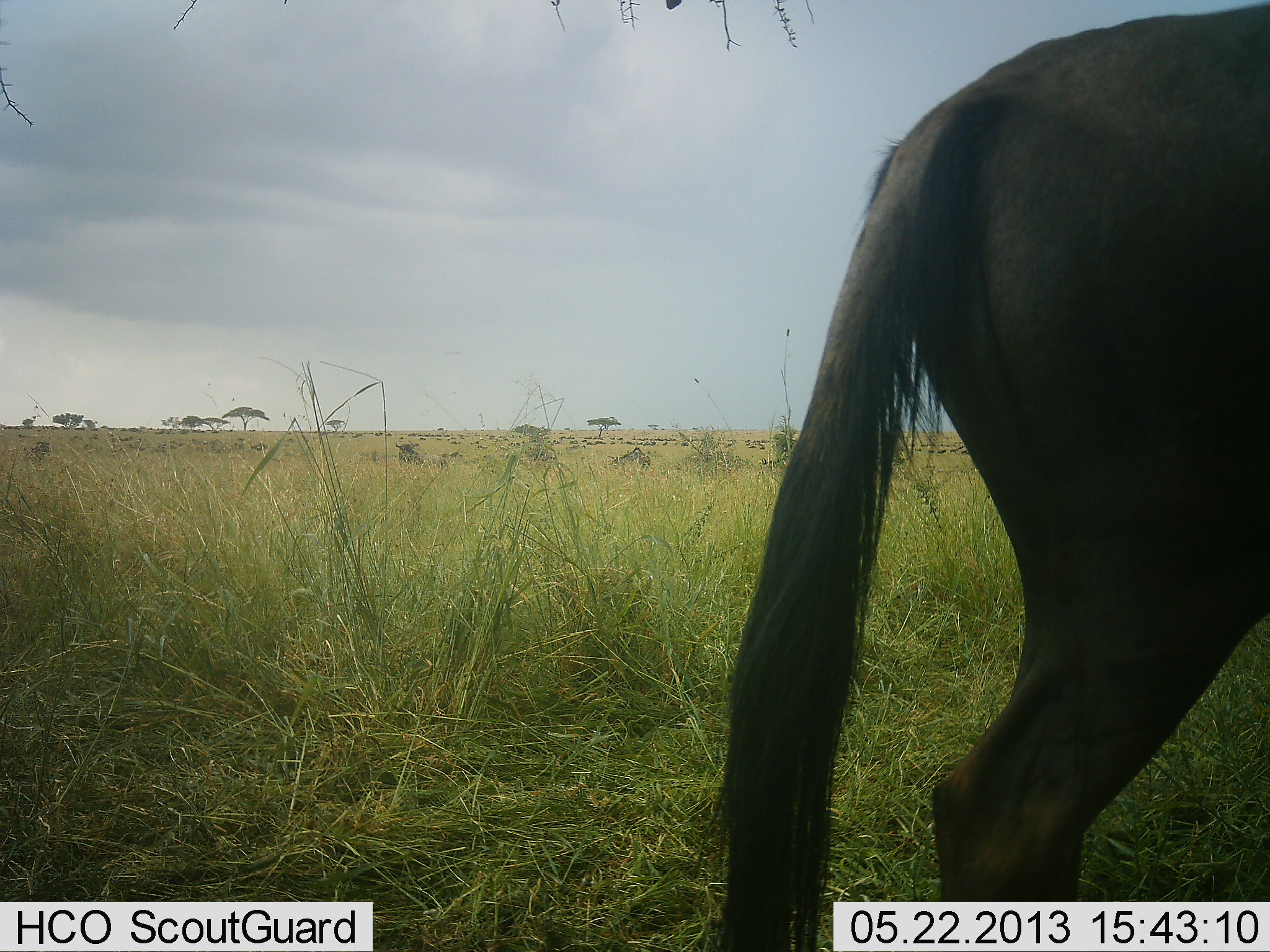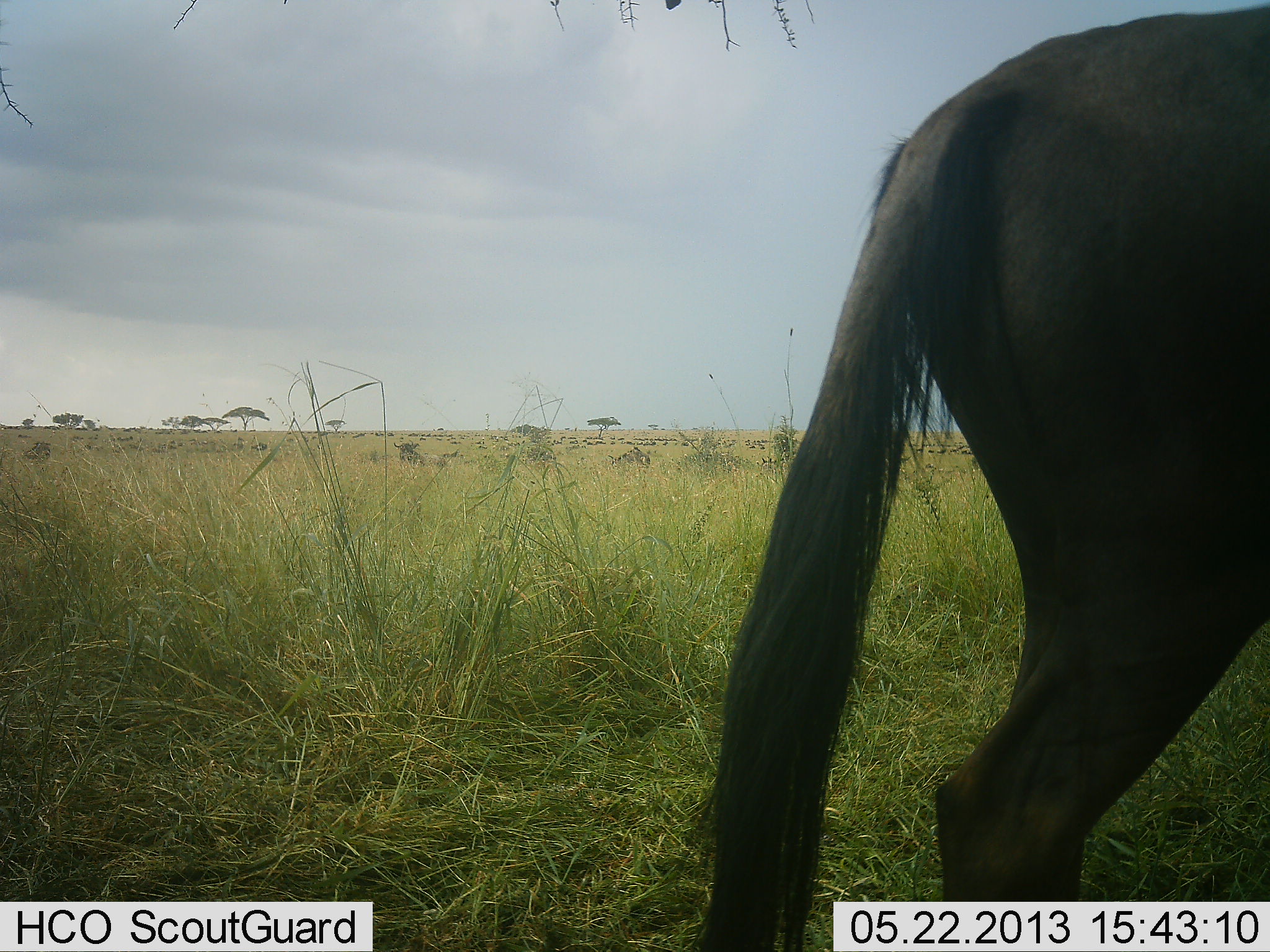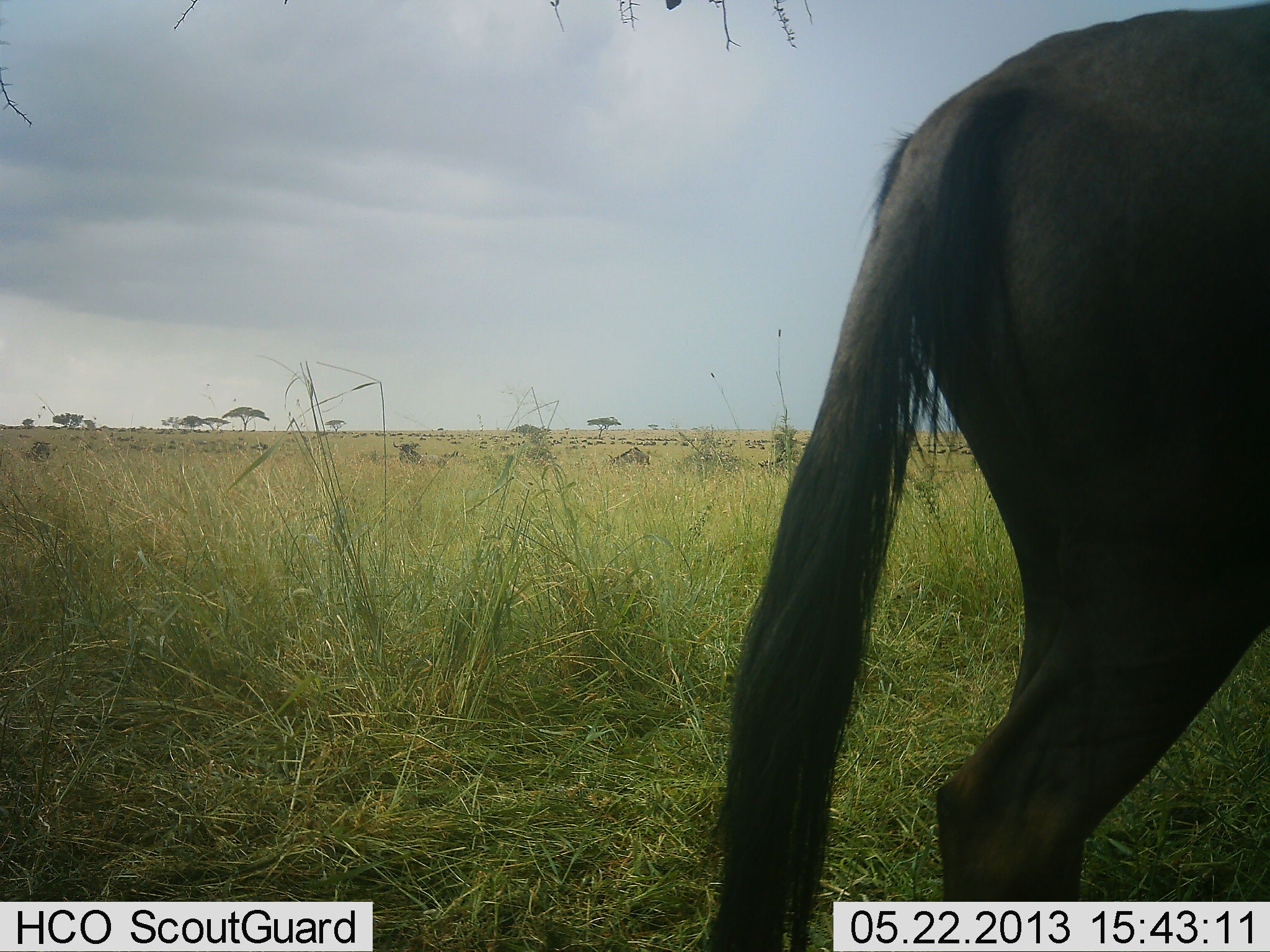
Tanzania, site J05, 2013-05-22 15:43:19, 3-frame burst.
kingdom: Animalia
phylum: Chordata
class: Mammalia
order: Artiodactyla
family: Bovidae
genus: Connochaetes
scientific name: Connochaetes taurinus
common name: blue wildebeest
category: wildebeest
Wildebeest (blue wildebeest) (Connochaetes taurinus), count 1. Behavior (volunteer vote fractions): standing 90%, resting 10%, moving 10%, interacting 0%. Young present (vote fraction): 0%. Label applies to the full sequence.